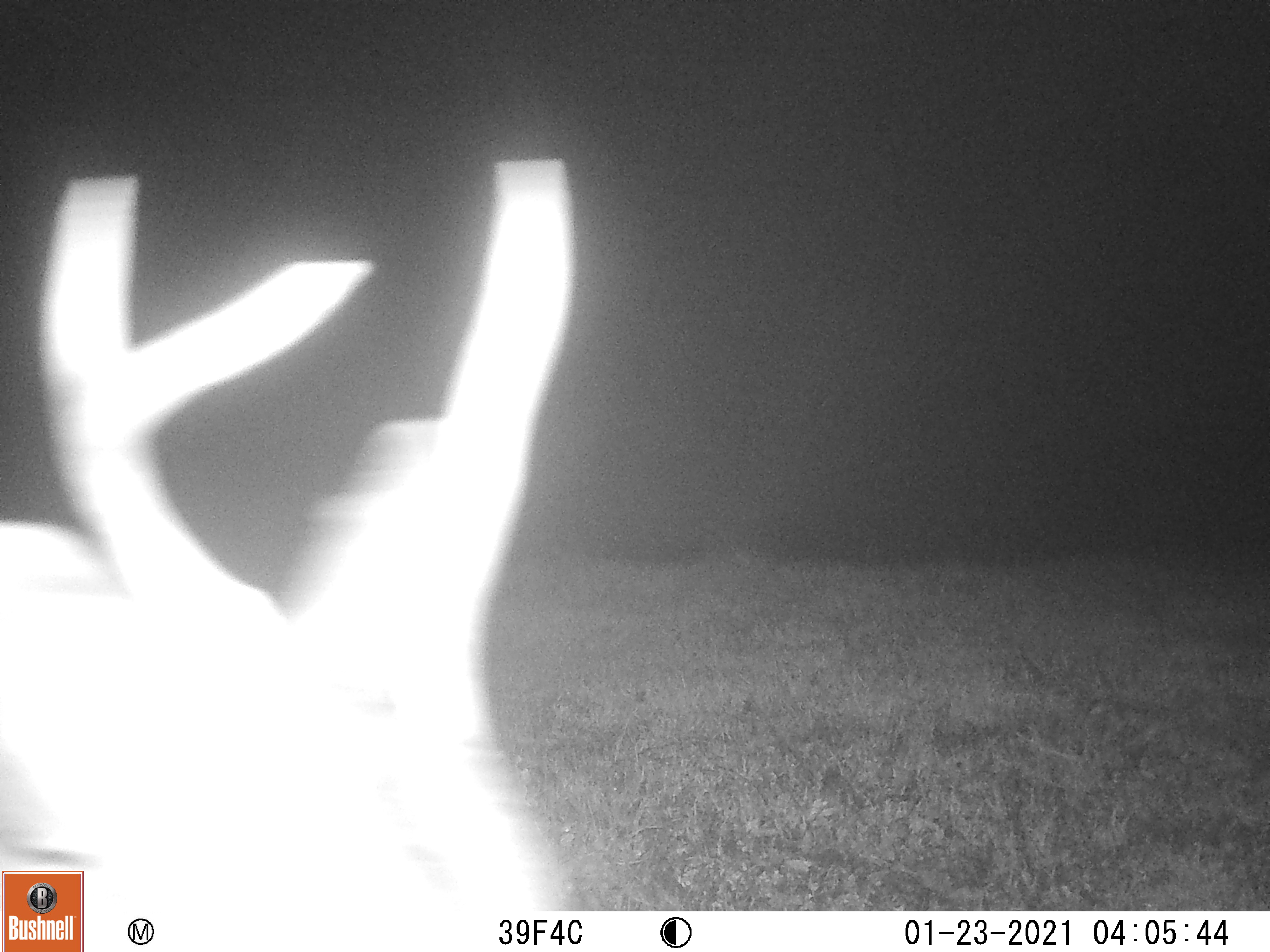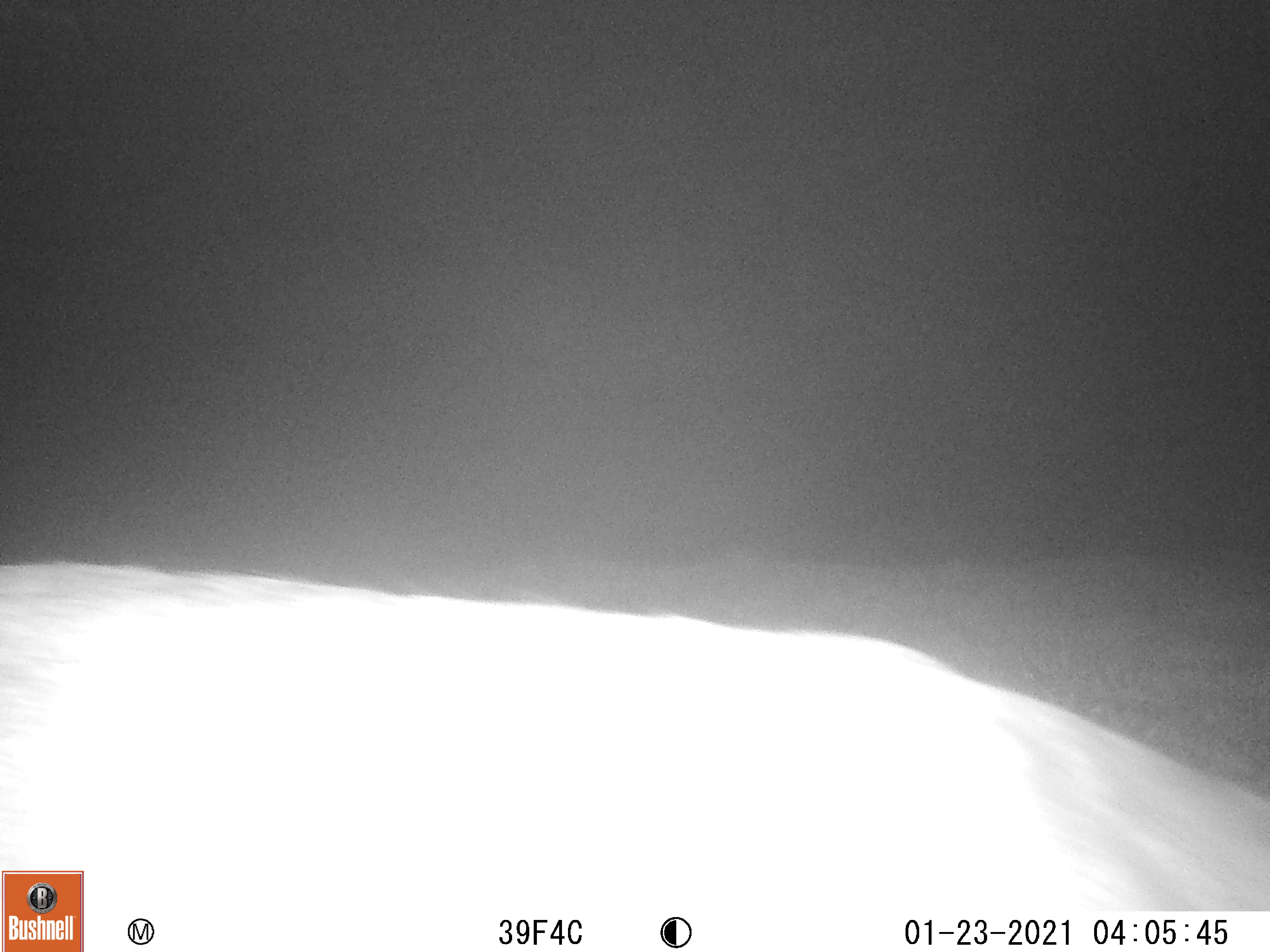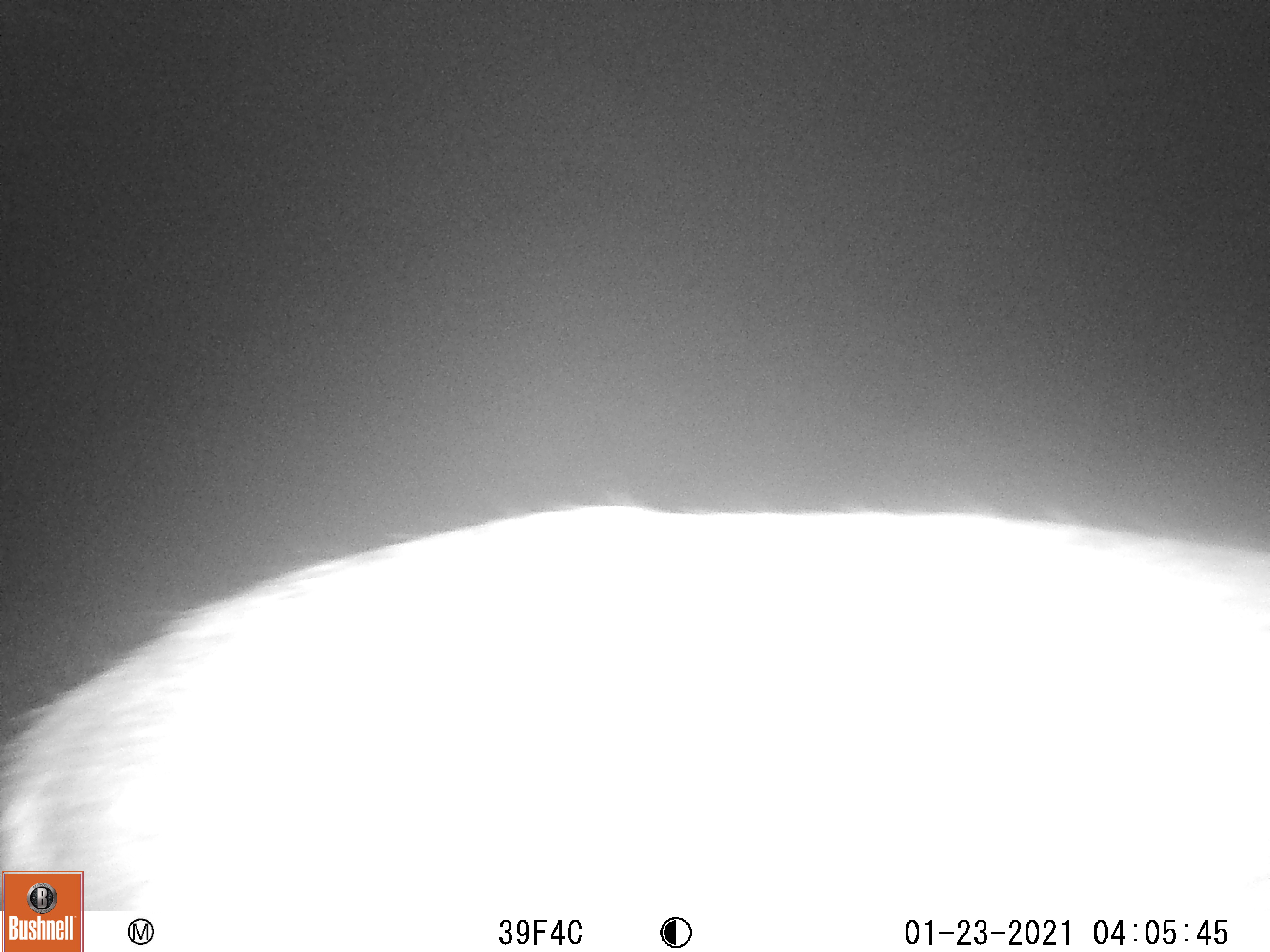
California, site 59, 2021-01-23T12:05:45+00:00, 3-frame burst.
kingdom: Animalia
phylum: Chordata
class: Mammalia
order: Artiodactyla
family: Cervidae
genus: Odocoileus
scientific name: Odocoileus hemionus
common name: mule deer